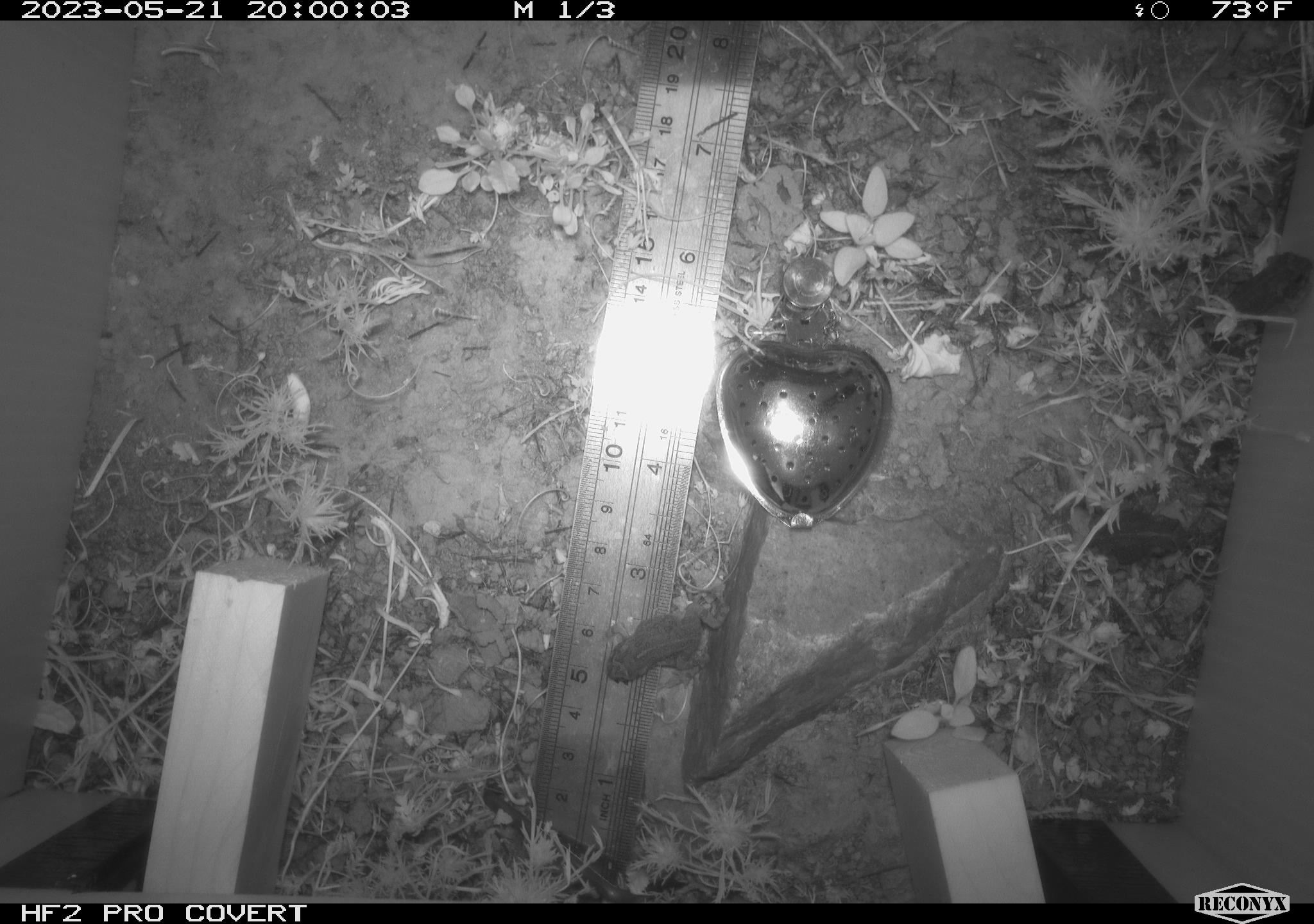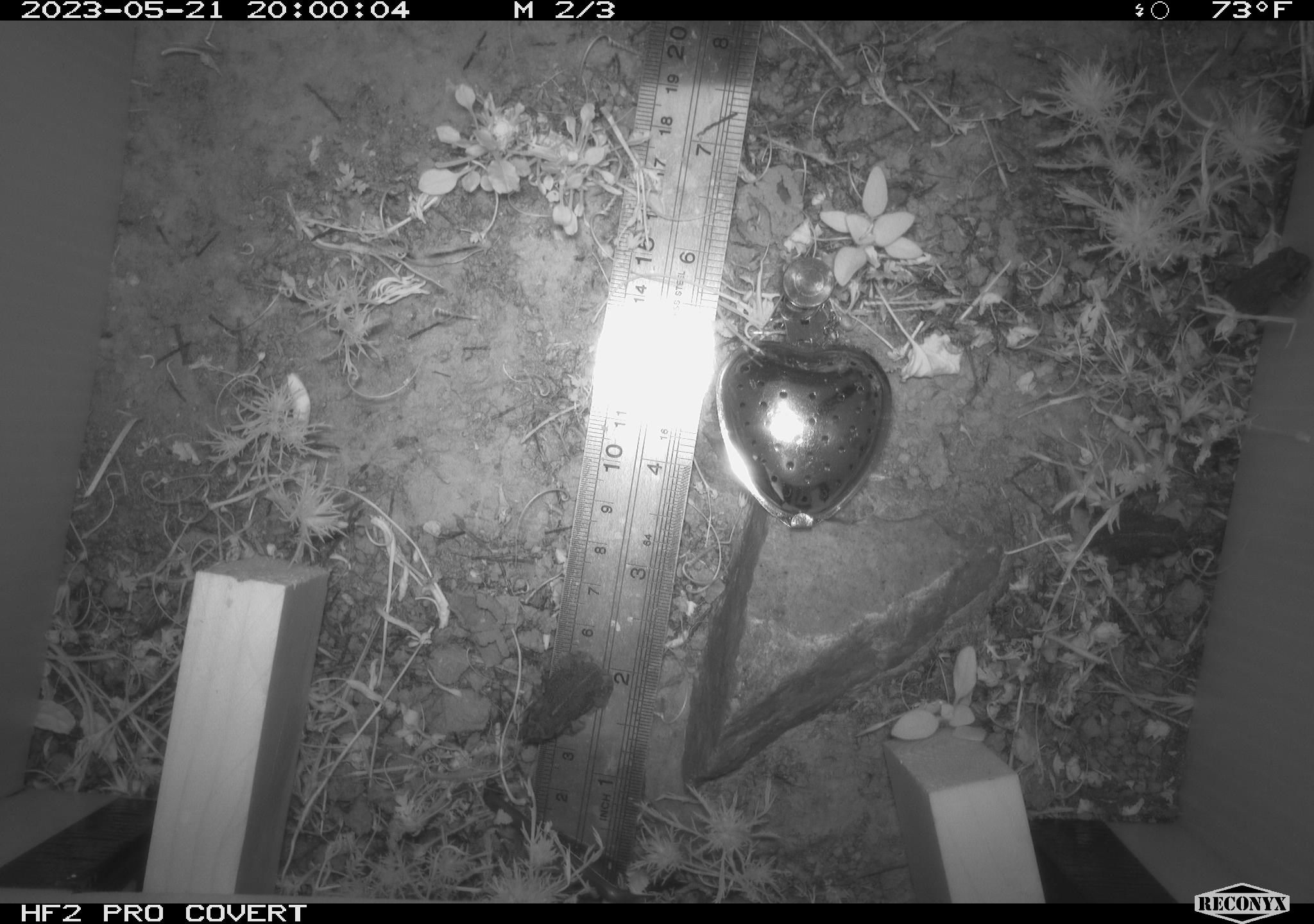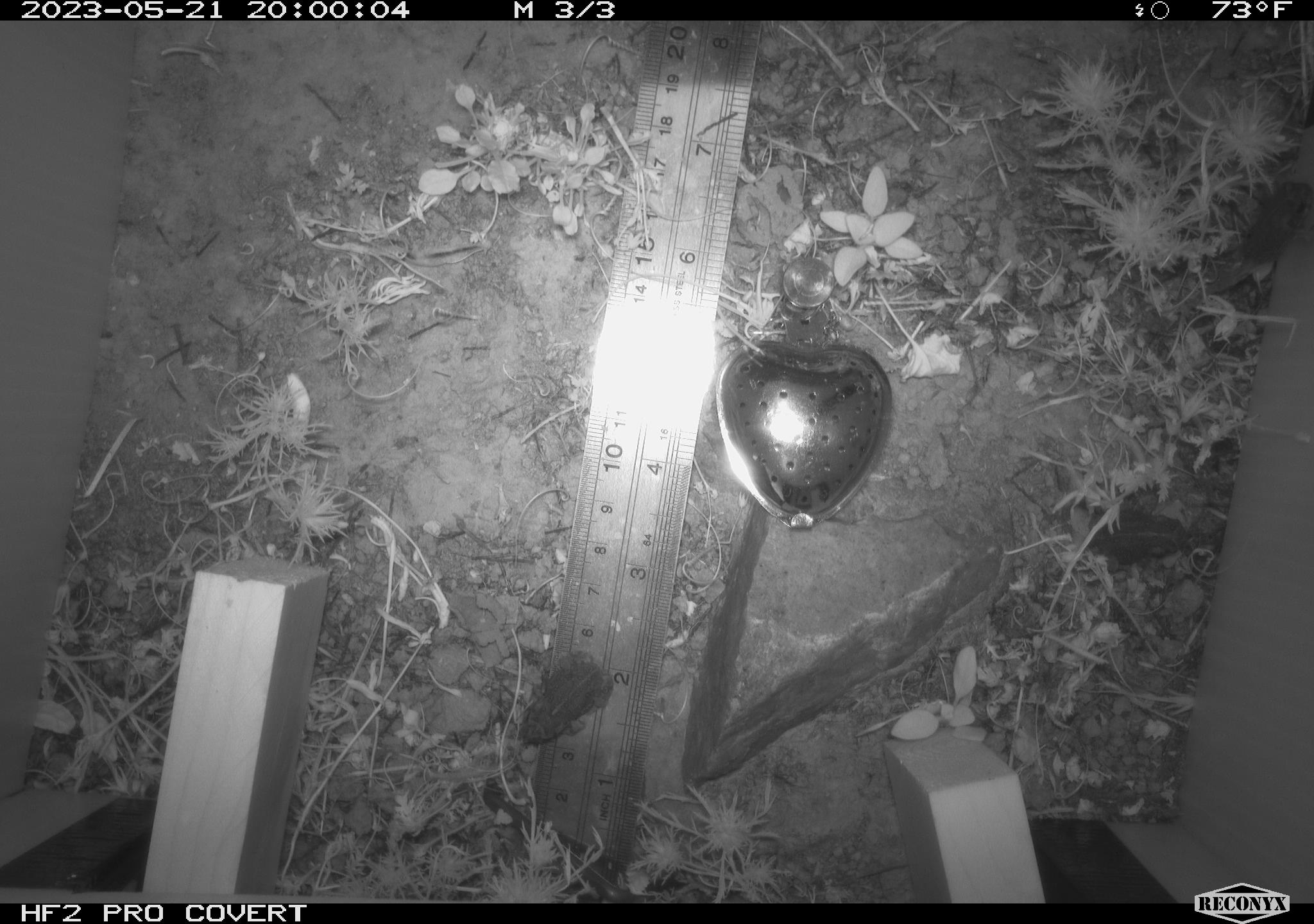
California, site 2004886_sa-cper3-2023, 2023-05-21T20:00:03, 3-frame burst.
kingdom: Animalia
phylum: Chordata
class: Amphibia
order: Anura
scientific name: Anura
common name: frogs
Frogs (Anura).